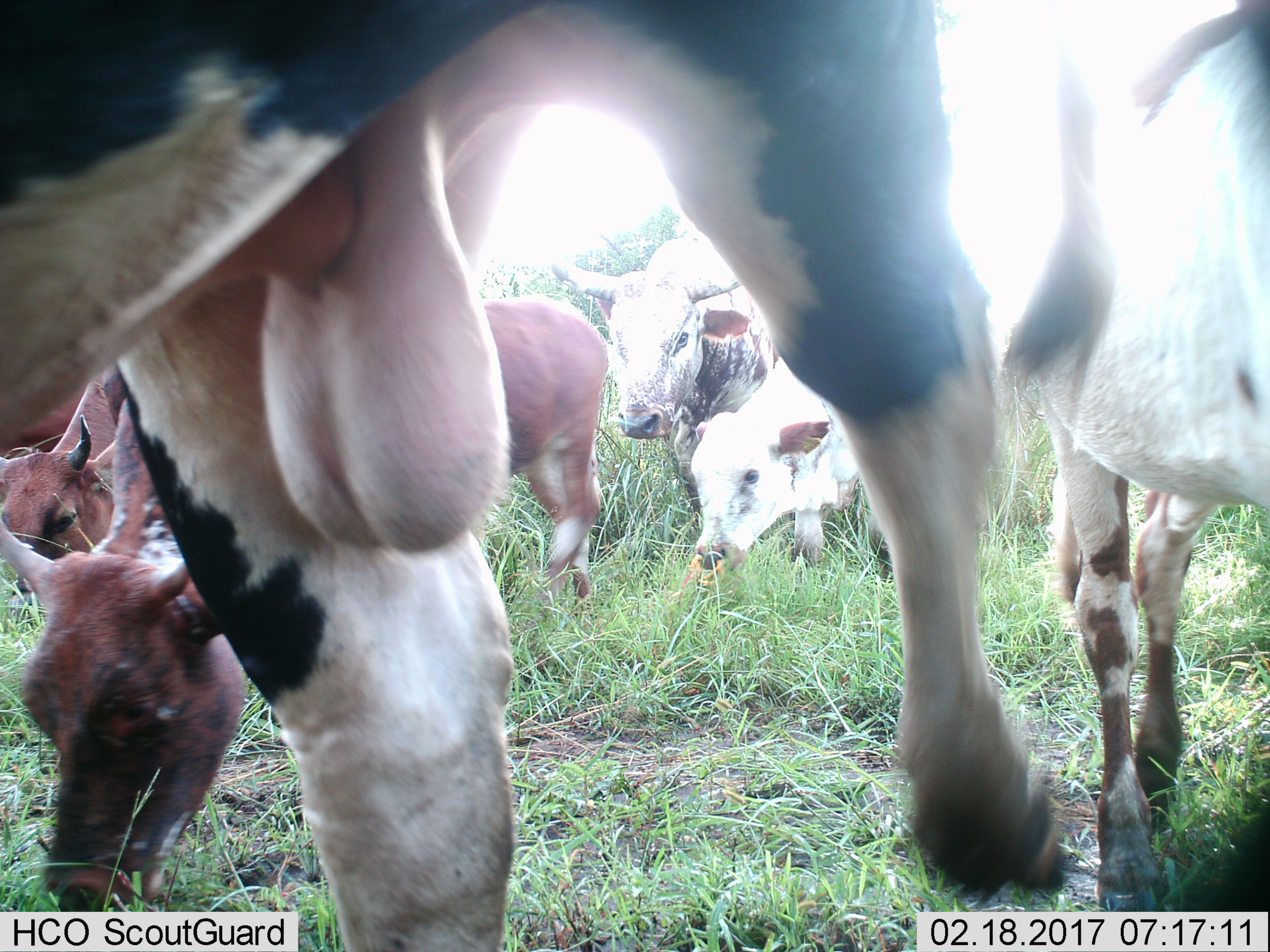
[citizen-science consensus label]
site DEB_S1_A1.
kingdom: Animalia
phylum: Chordata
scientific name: Vertebrata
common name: domestic animal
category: domesticanimal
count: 7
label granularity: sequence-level